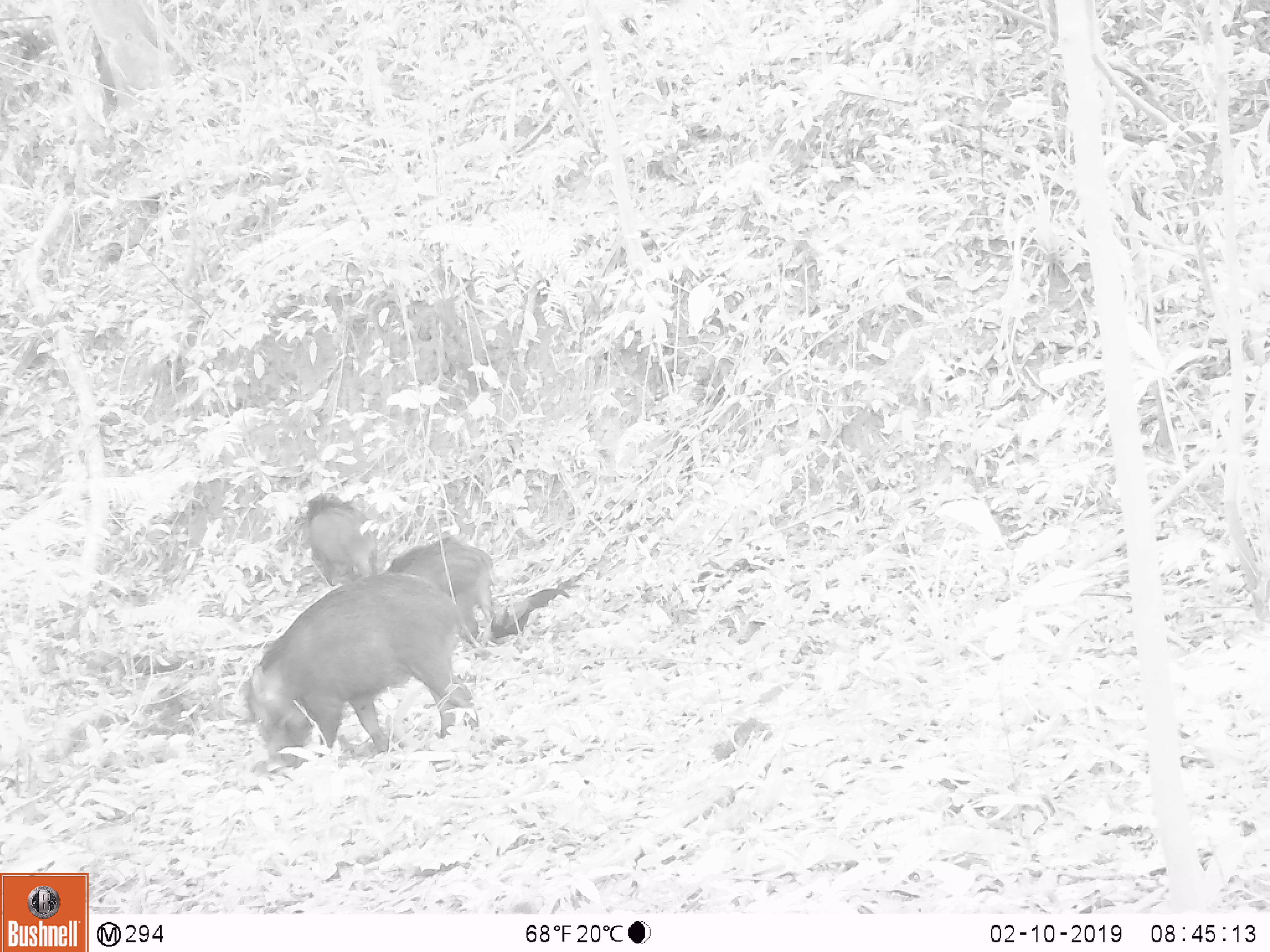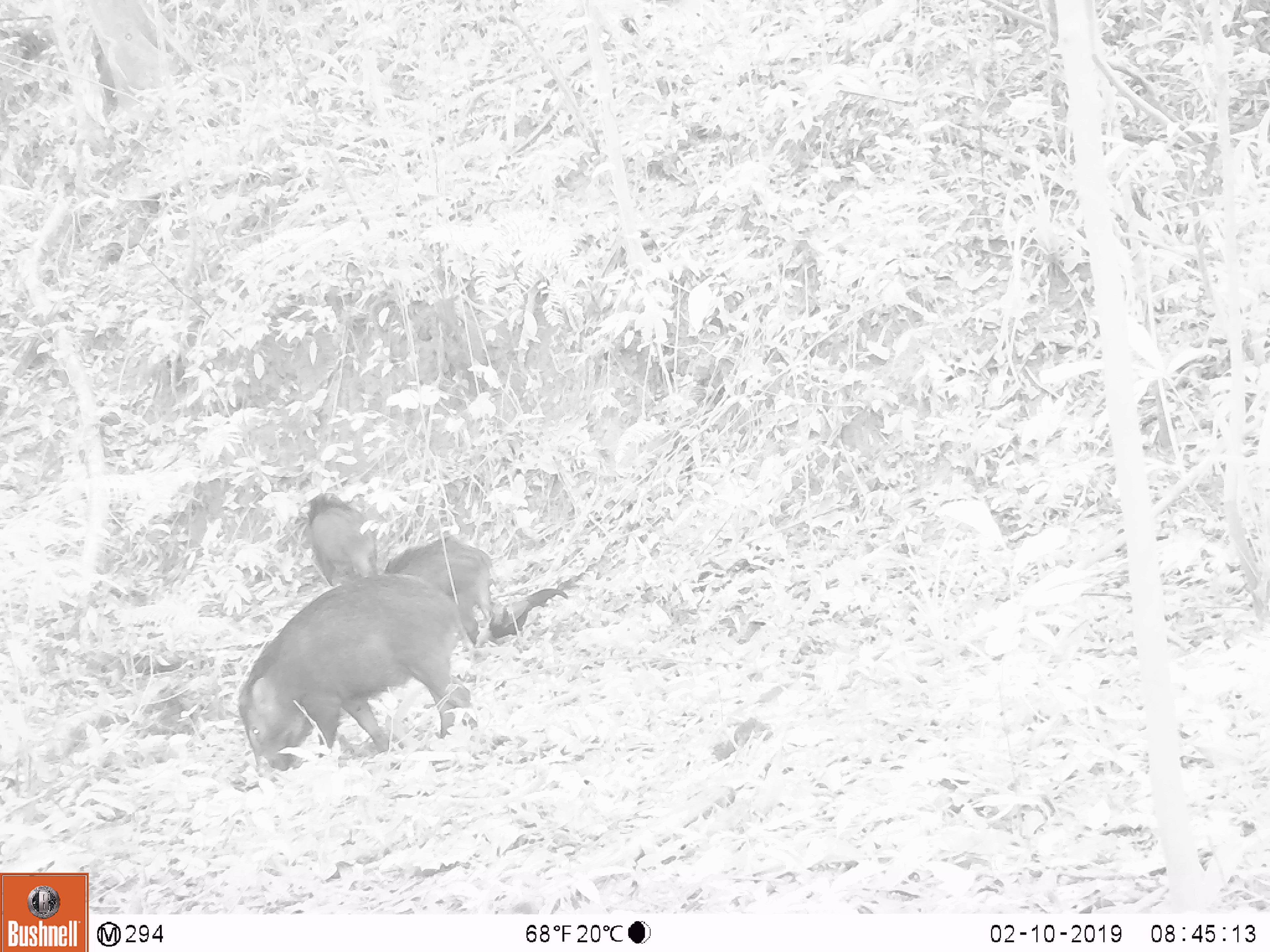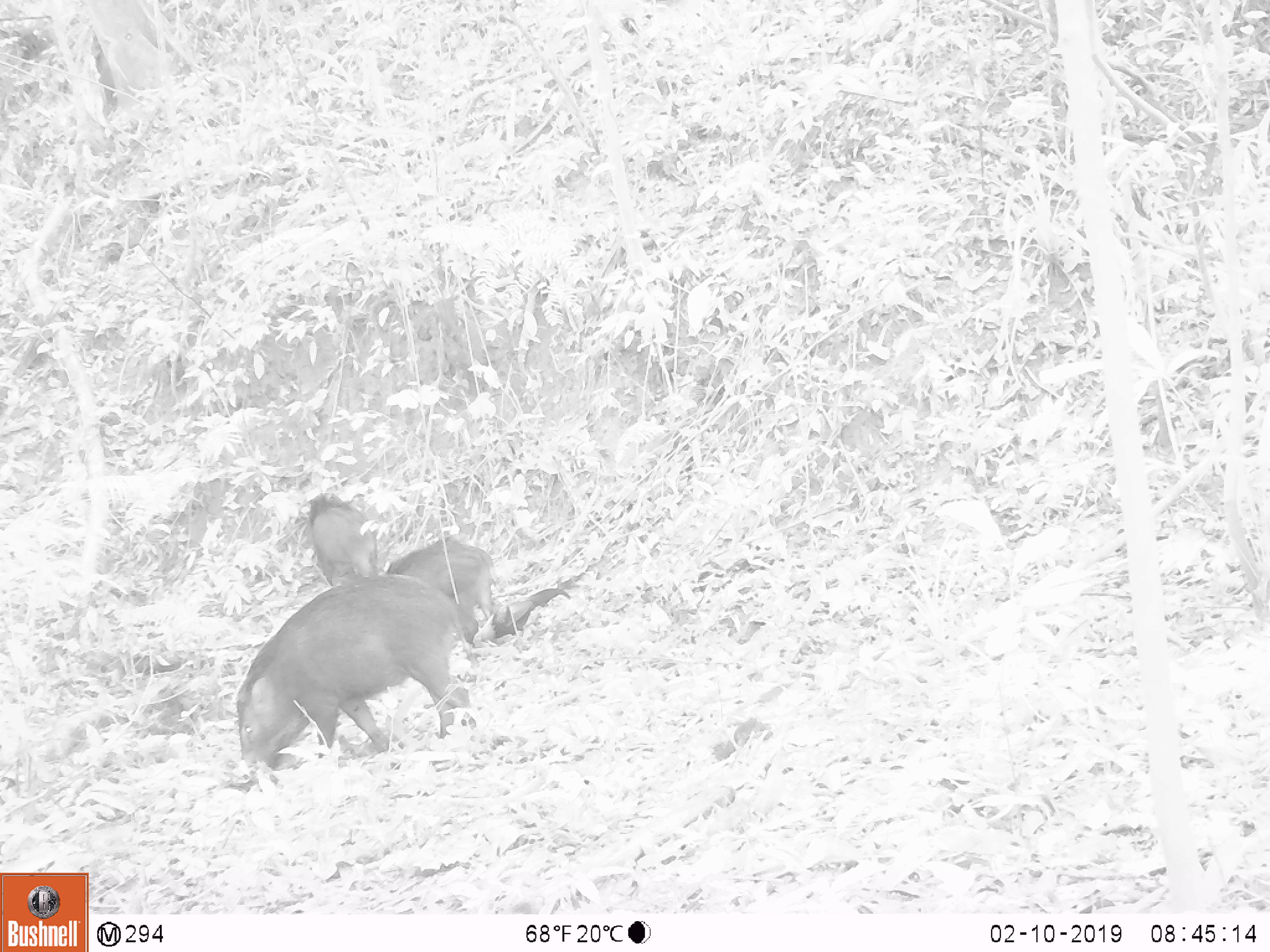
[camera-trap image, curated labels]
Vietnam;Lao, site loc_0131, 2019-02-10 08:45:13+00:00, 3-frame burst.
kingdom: Animalia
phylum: Chordata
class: Mammalia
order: Artiodactyla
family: Suidae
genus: Sus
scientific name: Sus scrofa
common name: eurasian wild pig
Eurasian wild pig (Sus scrofa). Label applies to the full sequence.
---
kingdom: Animalia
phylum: Chordata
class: Aves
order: Galliformes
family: Phasianidae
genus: Gallus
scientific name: Gallus gallus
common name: red junglefowl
Red junglefowl (Gallus gallus). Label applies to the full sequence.